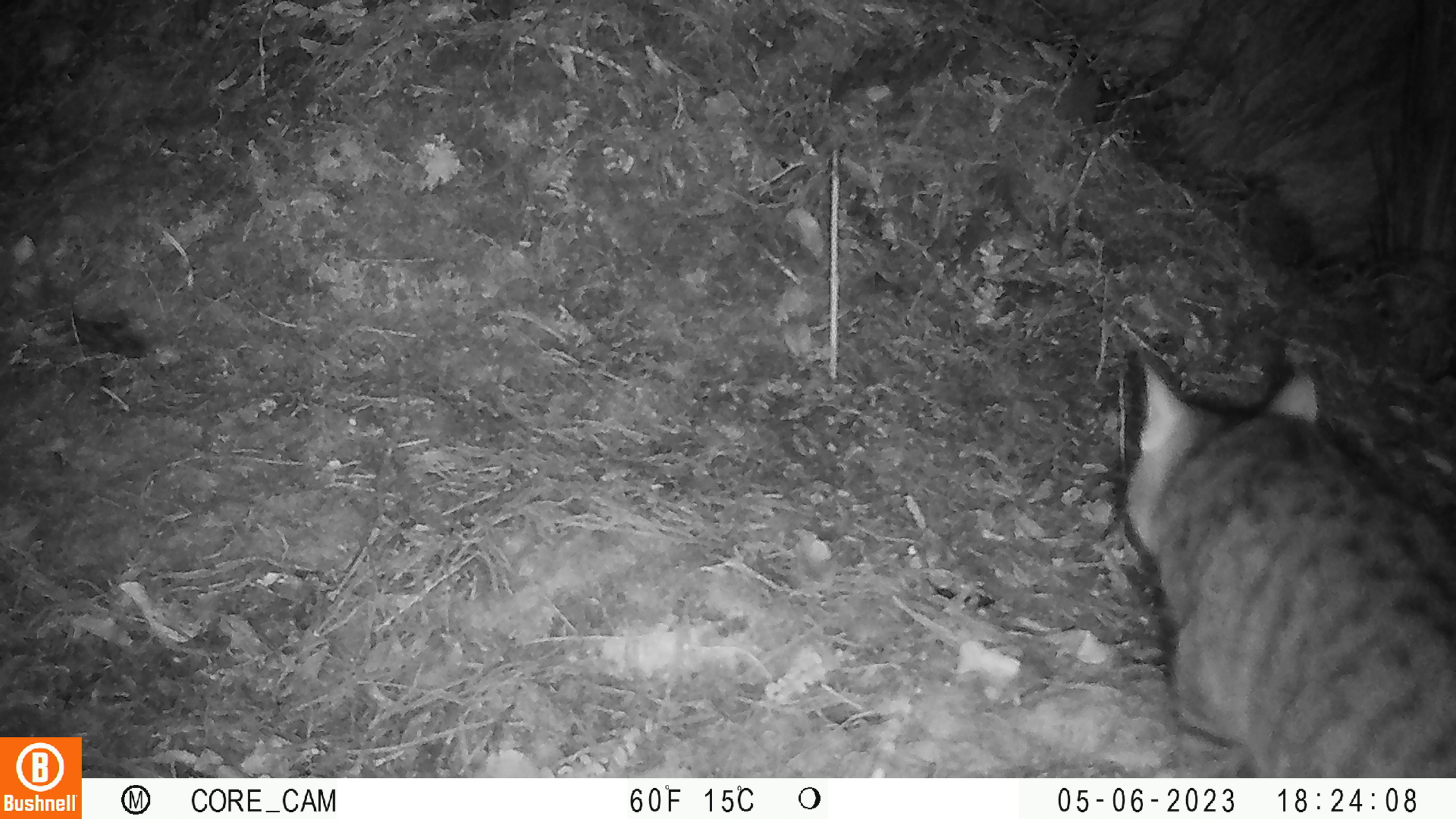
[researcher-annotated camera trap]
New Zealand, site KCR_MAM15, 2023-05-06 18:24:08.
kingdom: Animalia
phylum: Chordata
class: Mammalia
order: Carnivora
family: Felidae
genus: Felis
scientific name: Felis catus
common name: domestic cat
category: cat